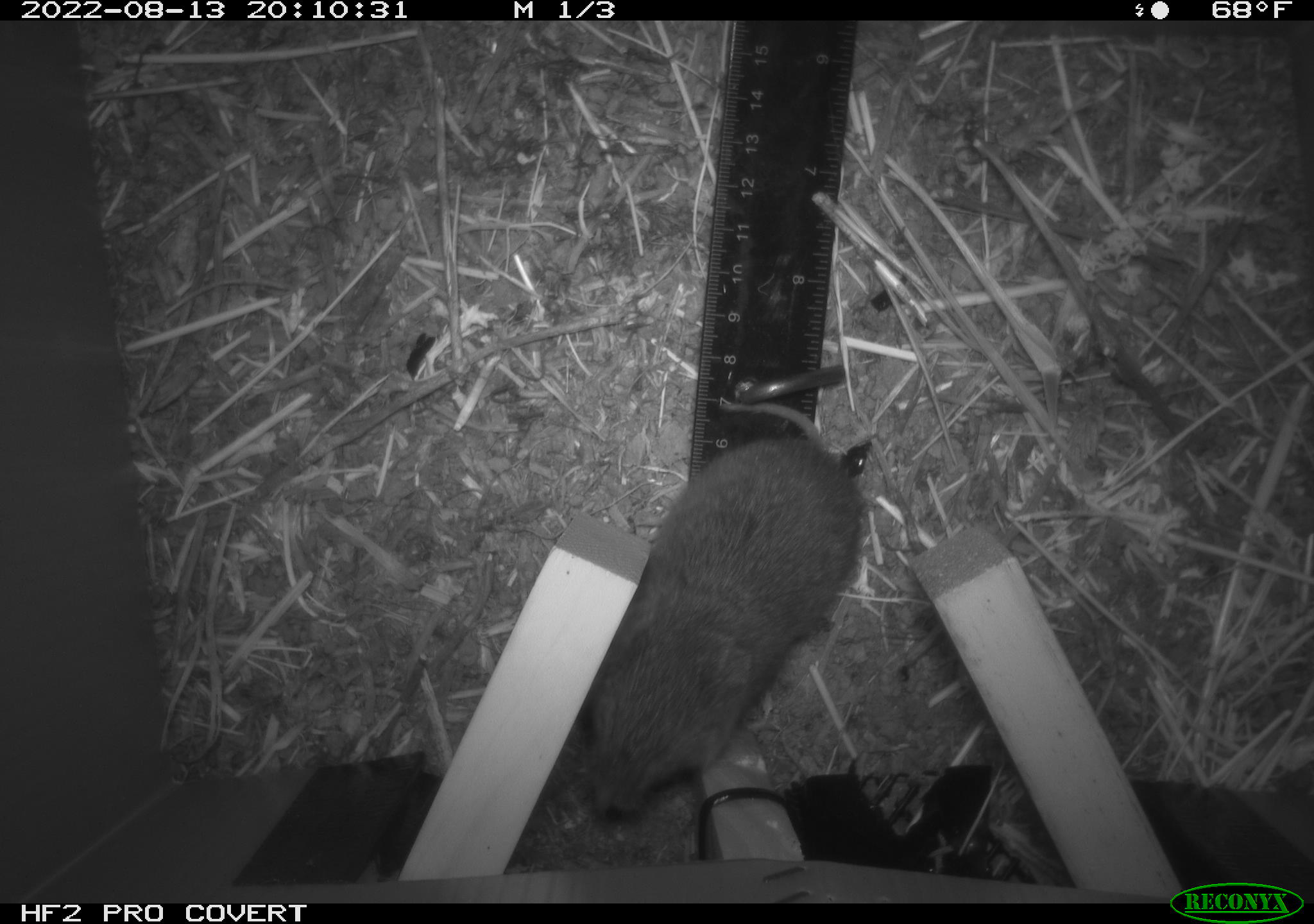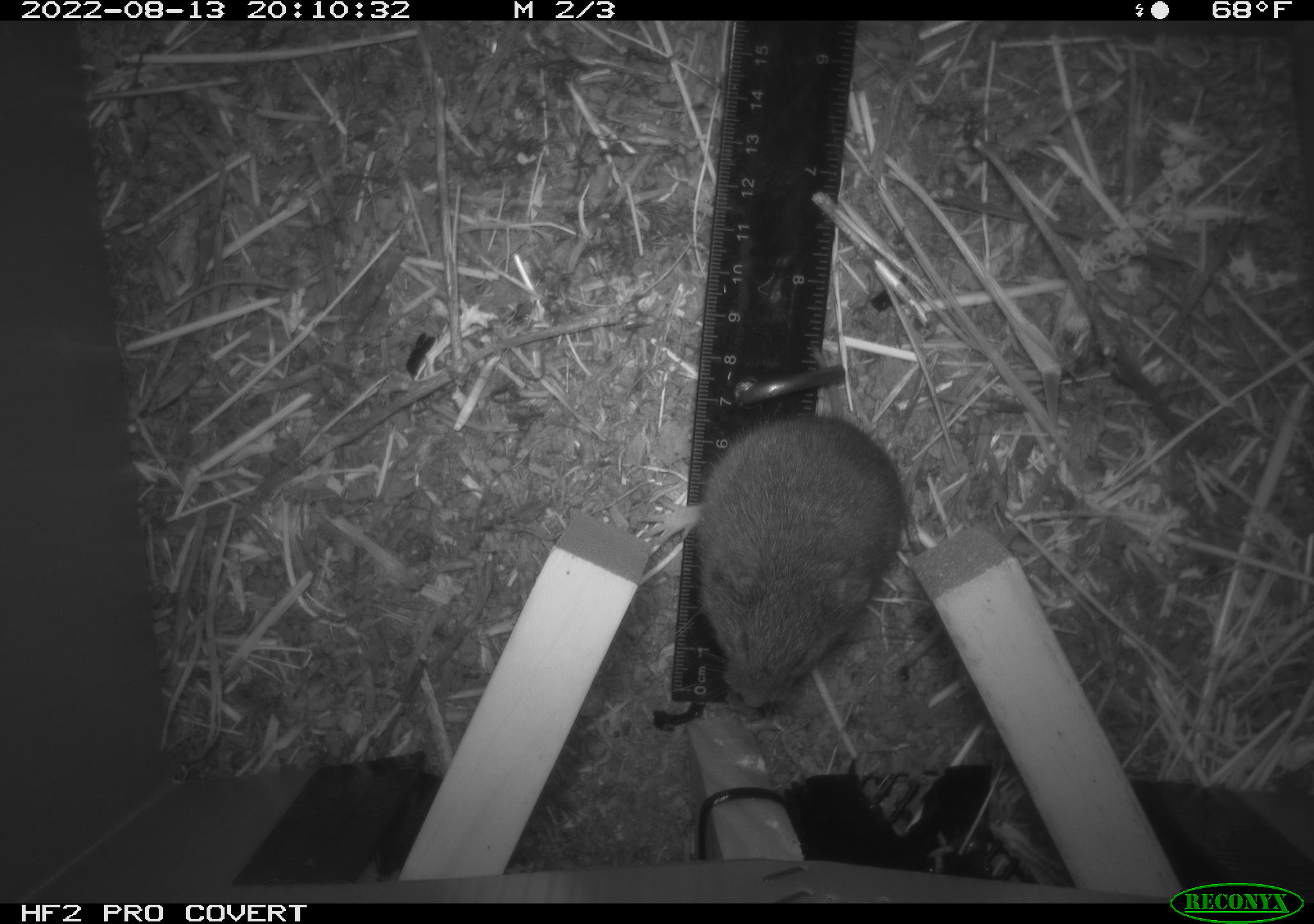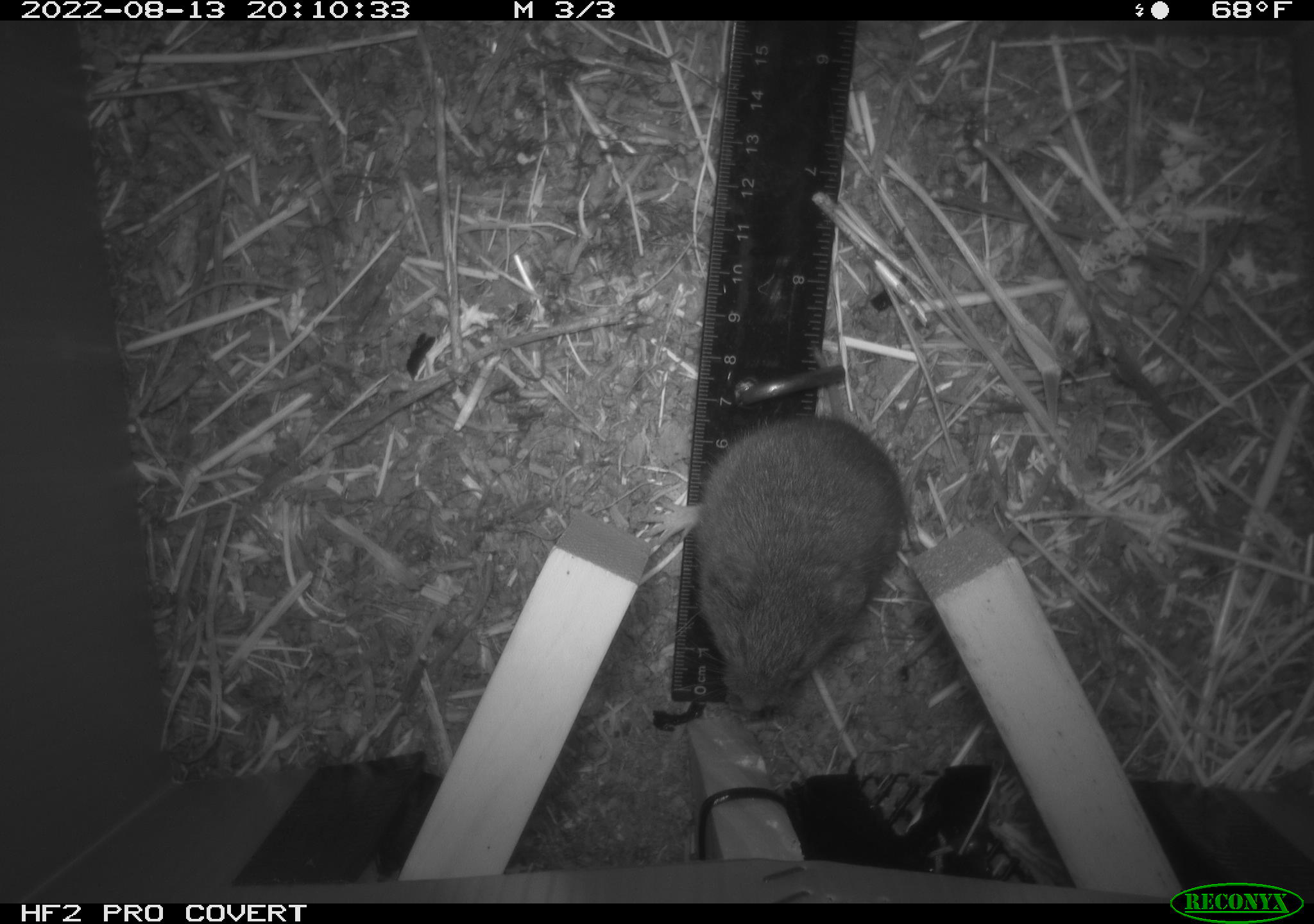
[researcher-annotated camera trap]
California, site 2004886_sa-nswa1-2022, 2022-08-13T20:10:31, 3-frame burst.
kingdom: Animalia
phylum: Chordata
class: Mammalia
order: Rodentia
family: Cricetidae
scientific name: Cricetidae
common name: hamsters, voles, lemmings, and allies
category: cricetidae family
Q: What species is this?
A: Cricetidae family (hamsters, voles, lemmings, and allies) (Cricetidae).